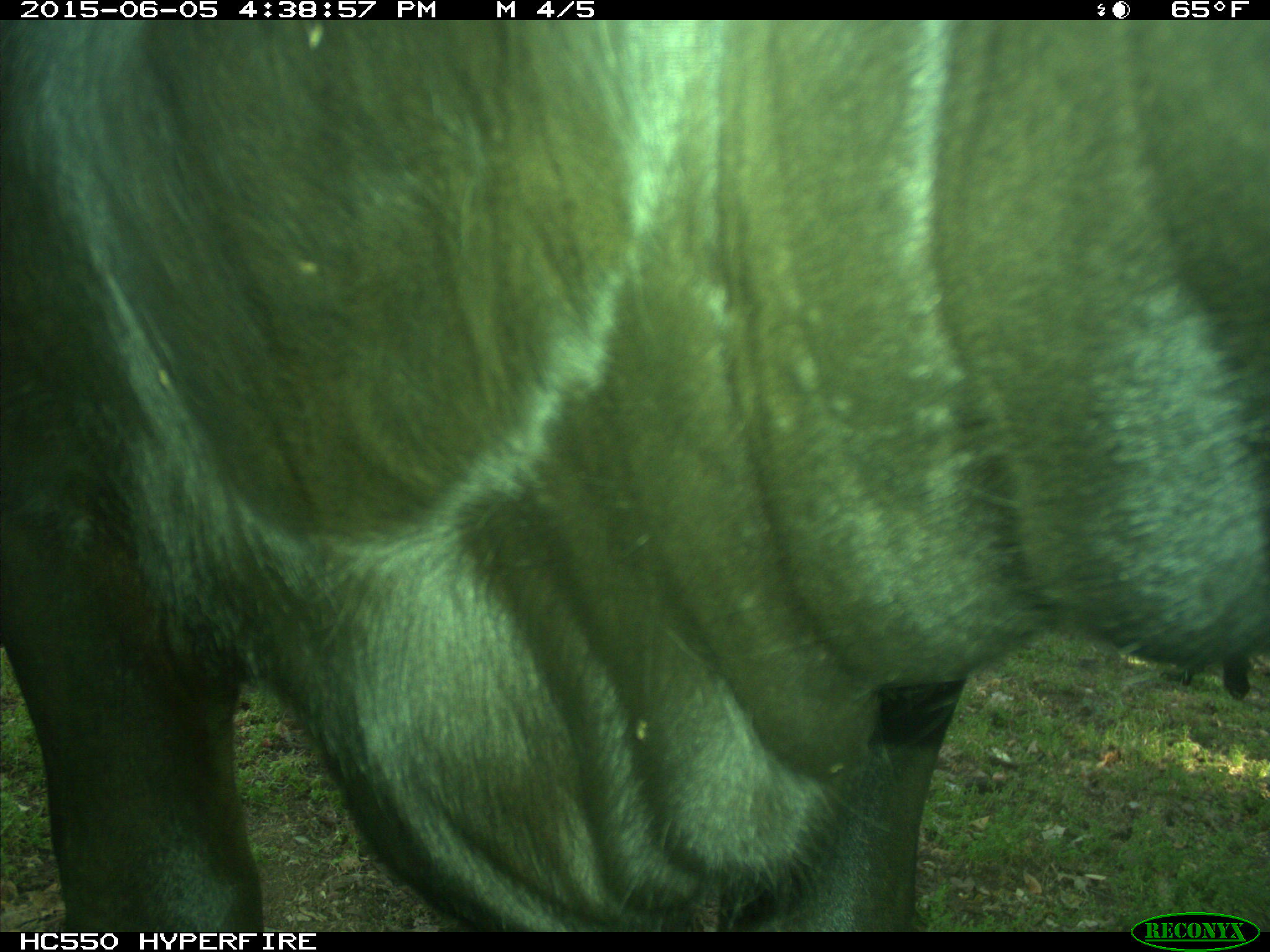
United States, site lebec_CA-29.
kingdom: Animalia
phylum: Chordata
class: Mammalia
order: Artiodactyla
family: Bovidae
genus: Bos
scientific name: Bos taurus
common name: domestic cow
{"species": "Bos taurus (domestic cow)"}